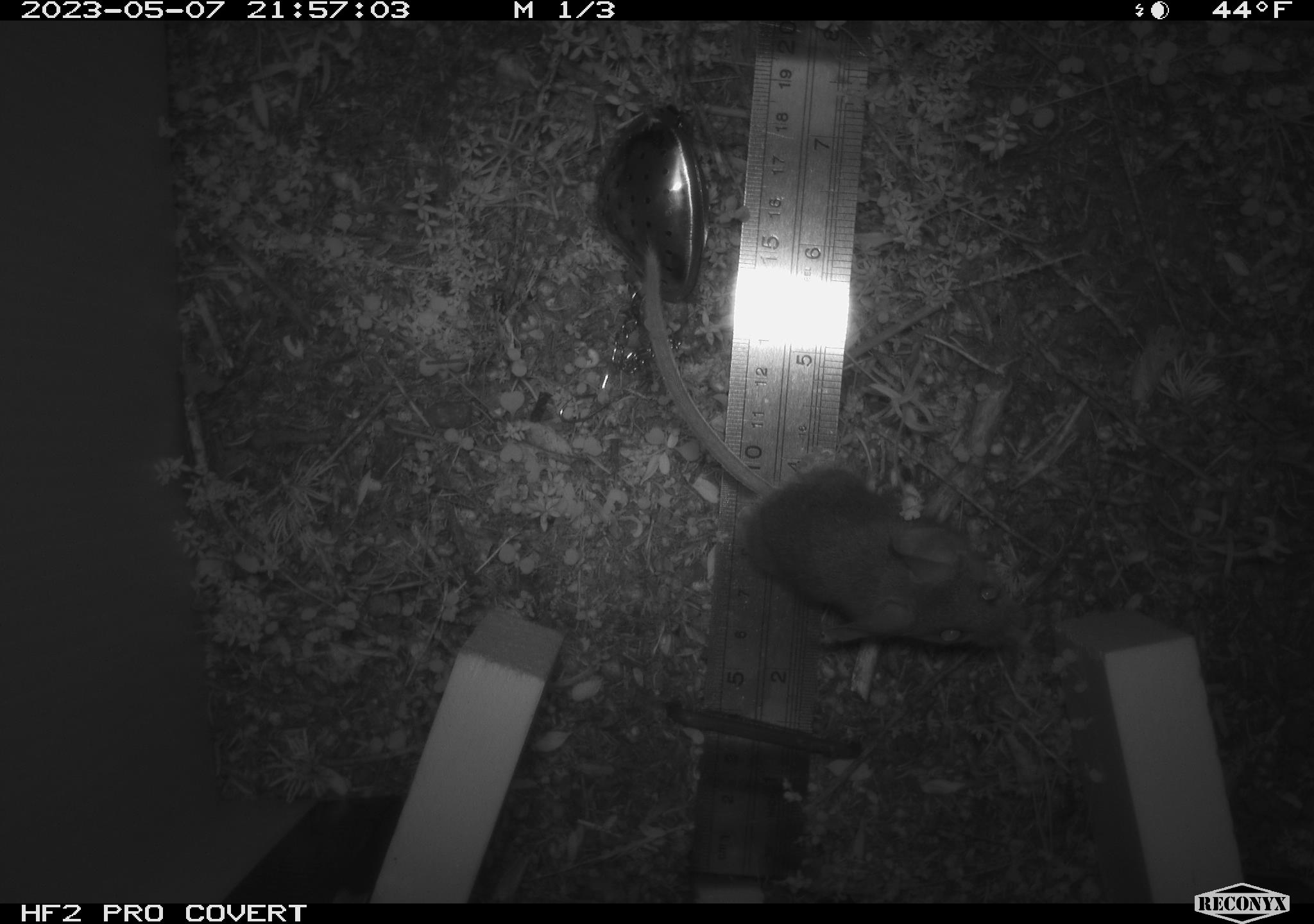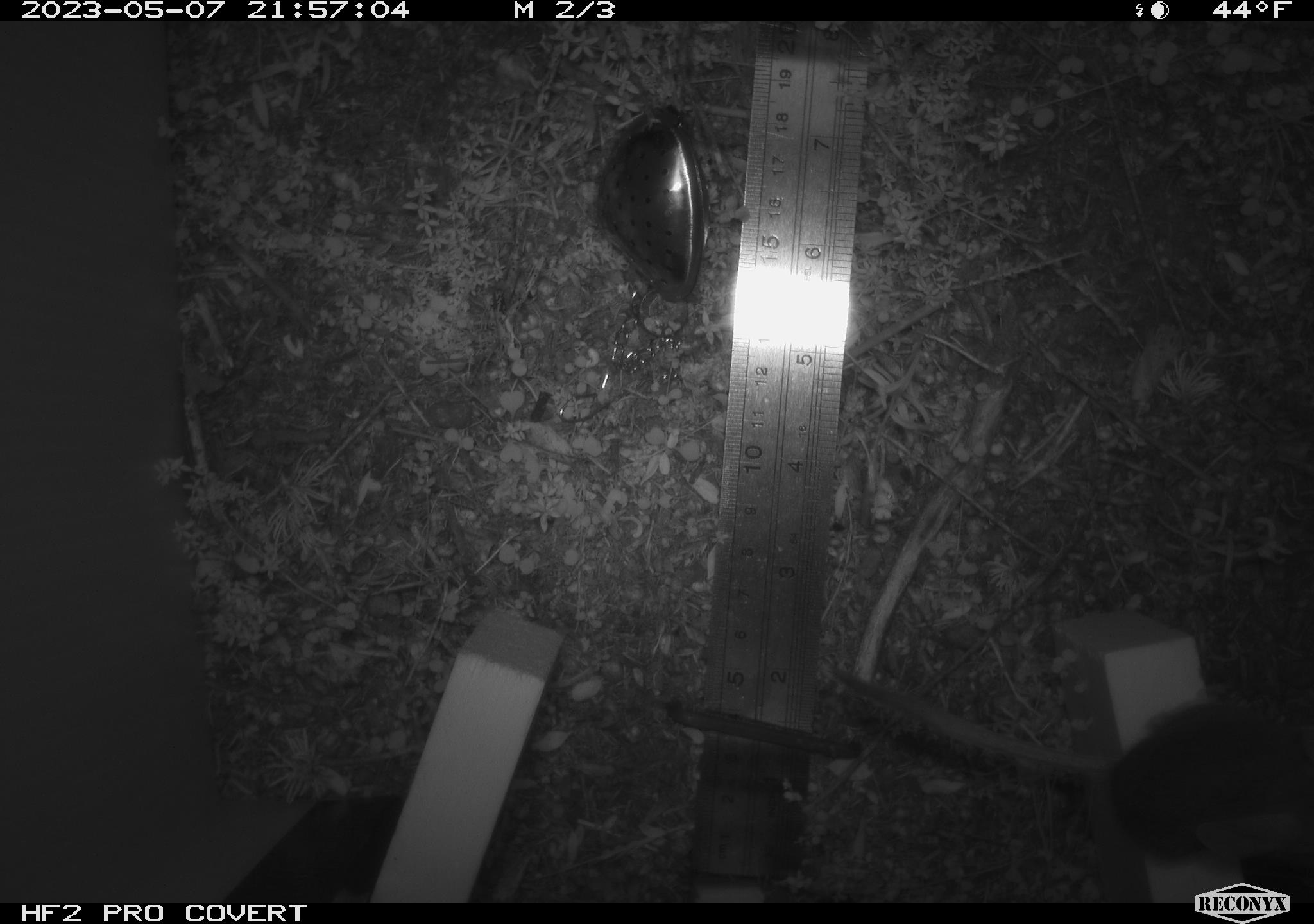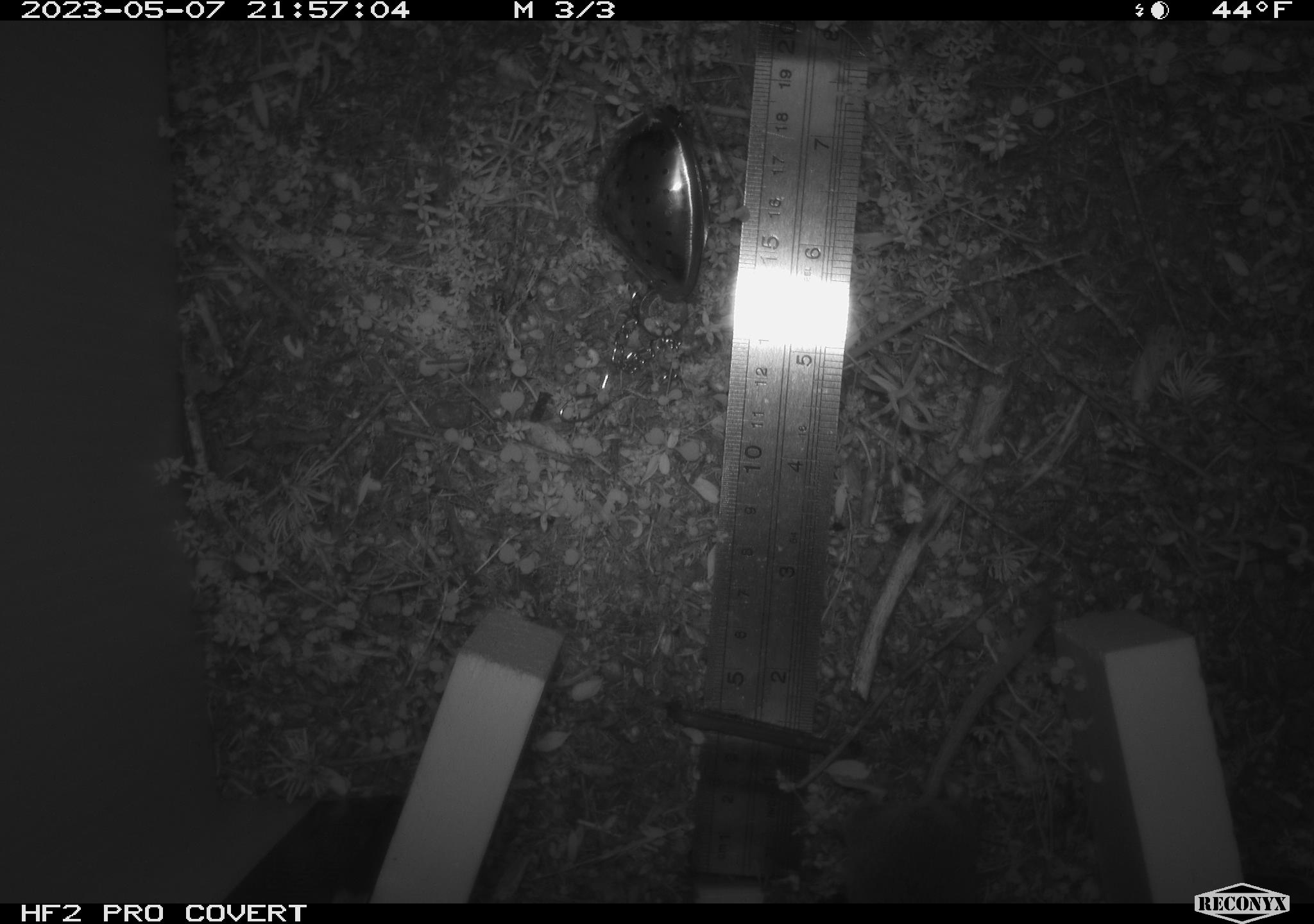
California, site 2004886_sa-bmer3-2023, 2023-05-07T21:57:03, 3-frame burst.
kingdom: Animalia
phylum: Chordata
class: Mammalia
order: Rodentia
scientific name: Rodentia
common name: mouse species